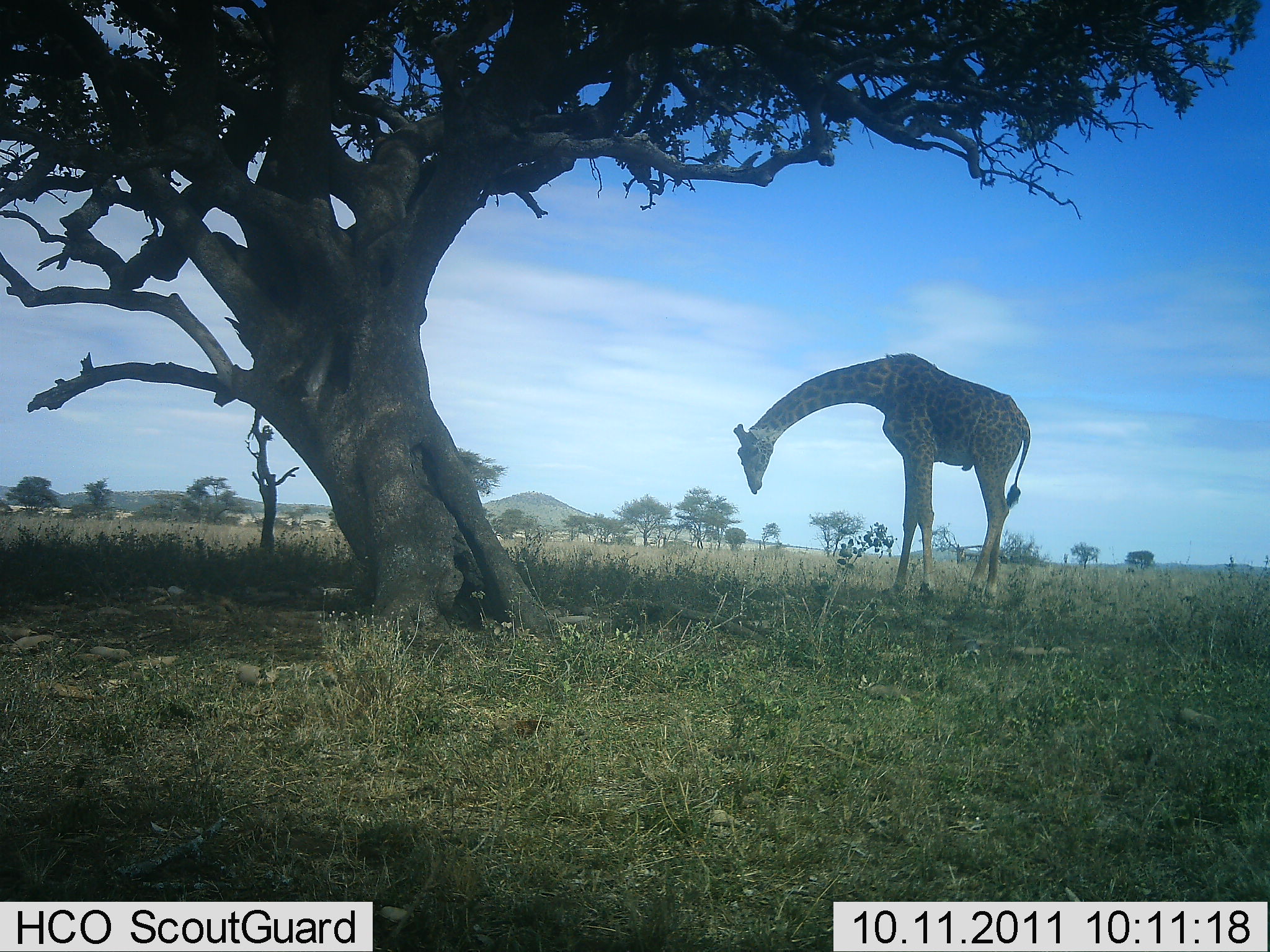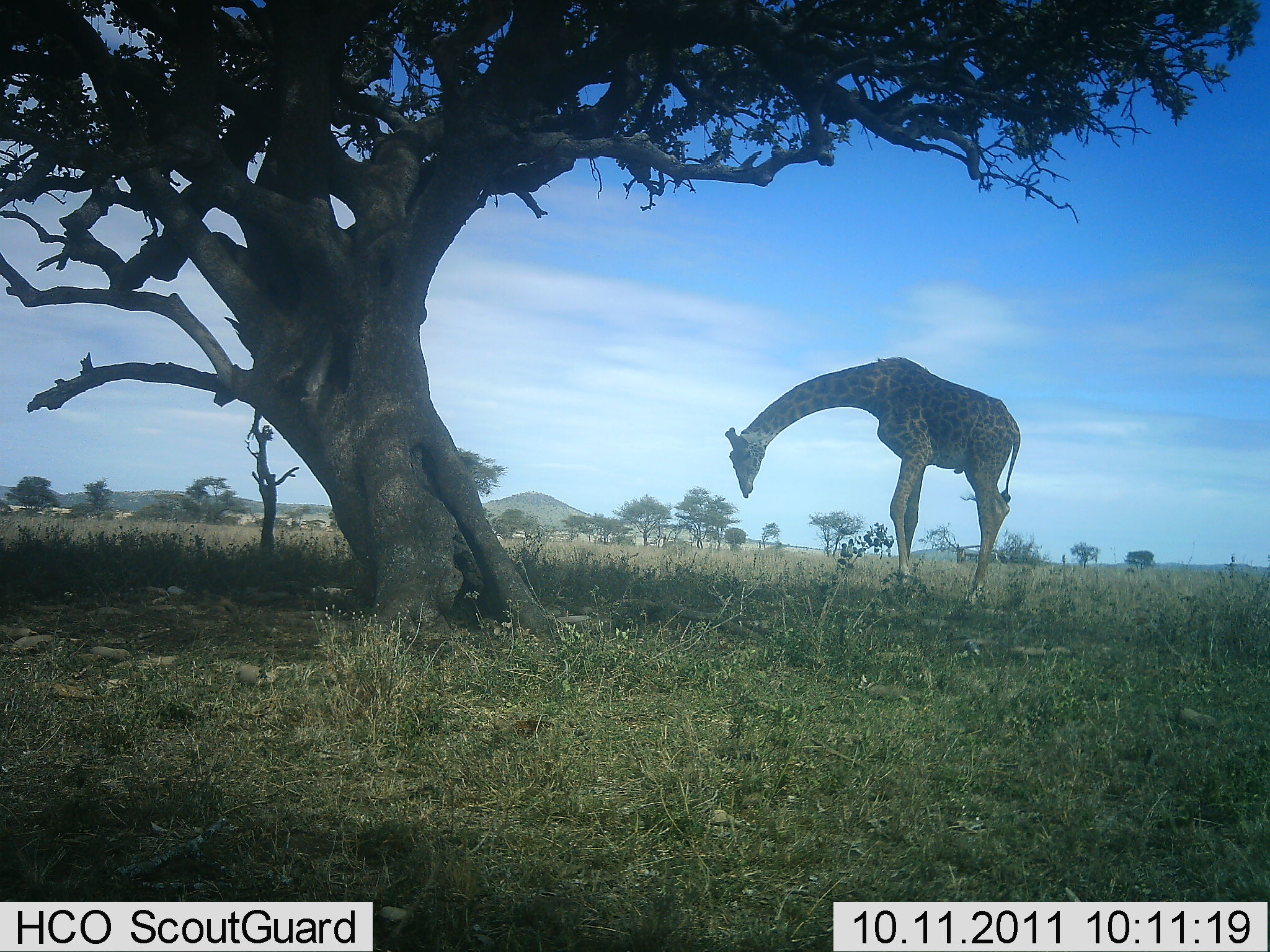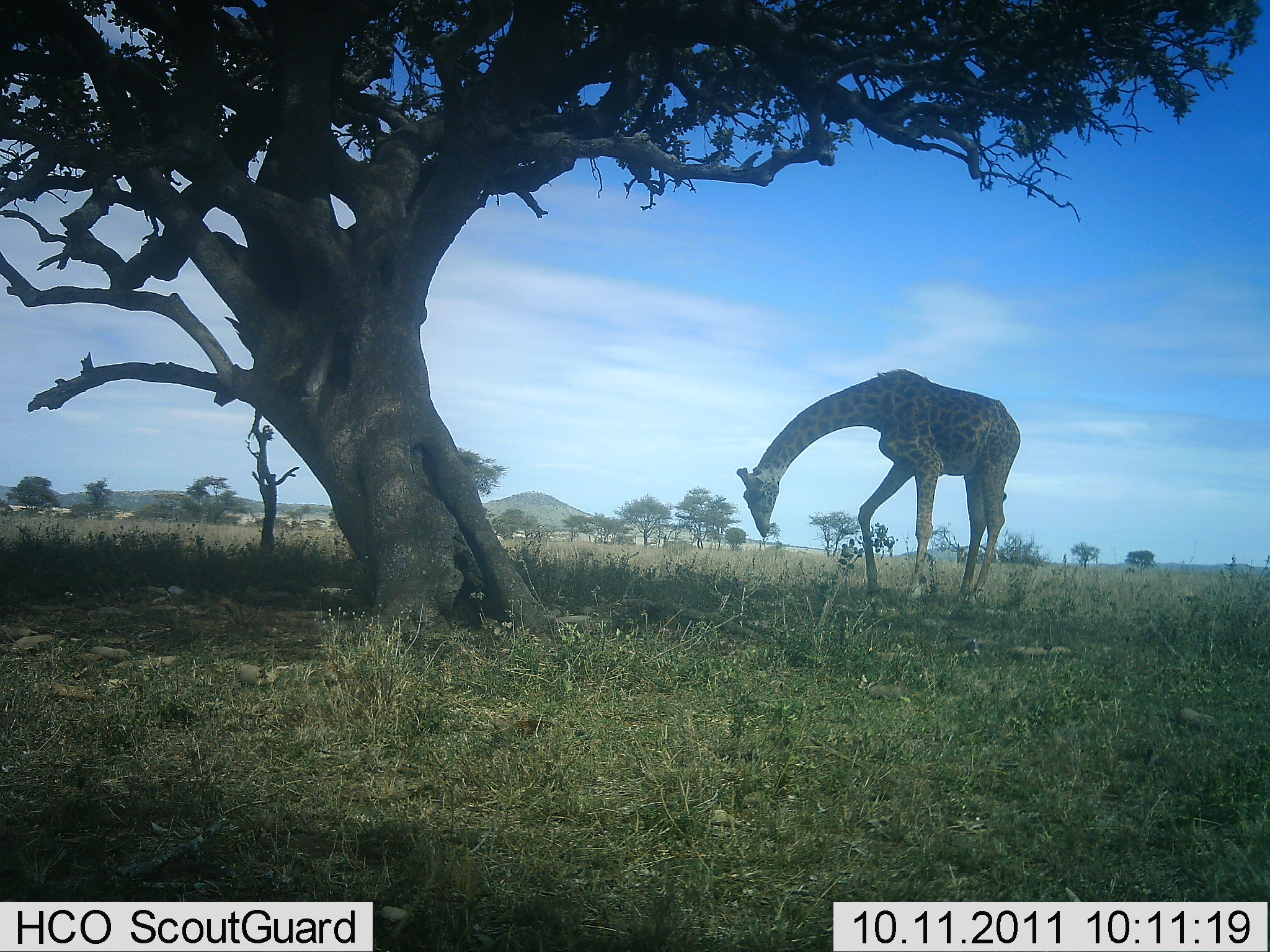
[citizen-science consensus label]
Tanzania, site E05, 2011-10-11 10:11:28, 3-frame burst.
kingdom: Animalia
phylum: Chordata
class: Mammalia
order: Artiodactyla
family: Giraffidae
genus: Giraffa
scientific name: Giraffa camelopardalis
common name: giraffe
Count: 1.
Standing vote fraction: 54%.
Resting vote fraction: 0%.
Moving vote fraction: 8%.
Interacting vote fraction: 8%.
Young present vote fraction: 0%.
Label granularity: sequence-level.